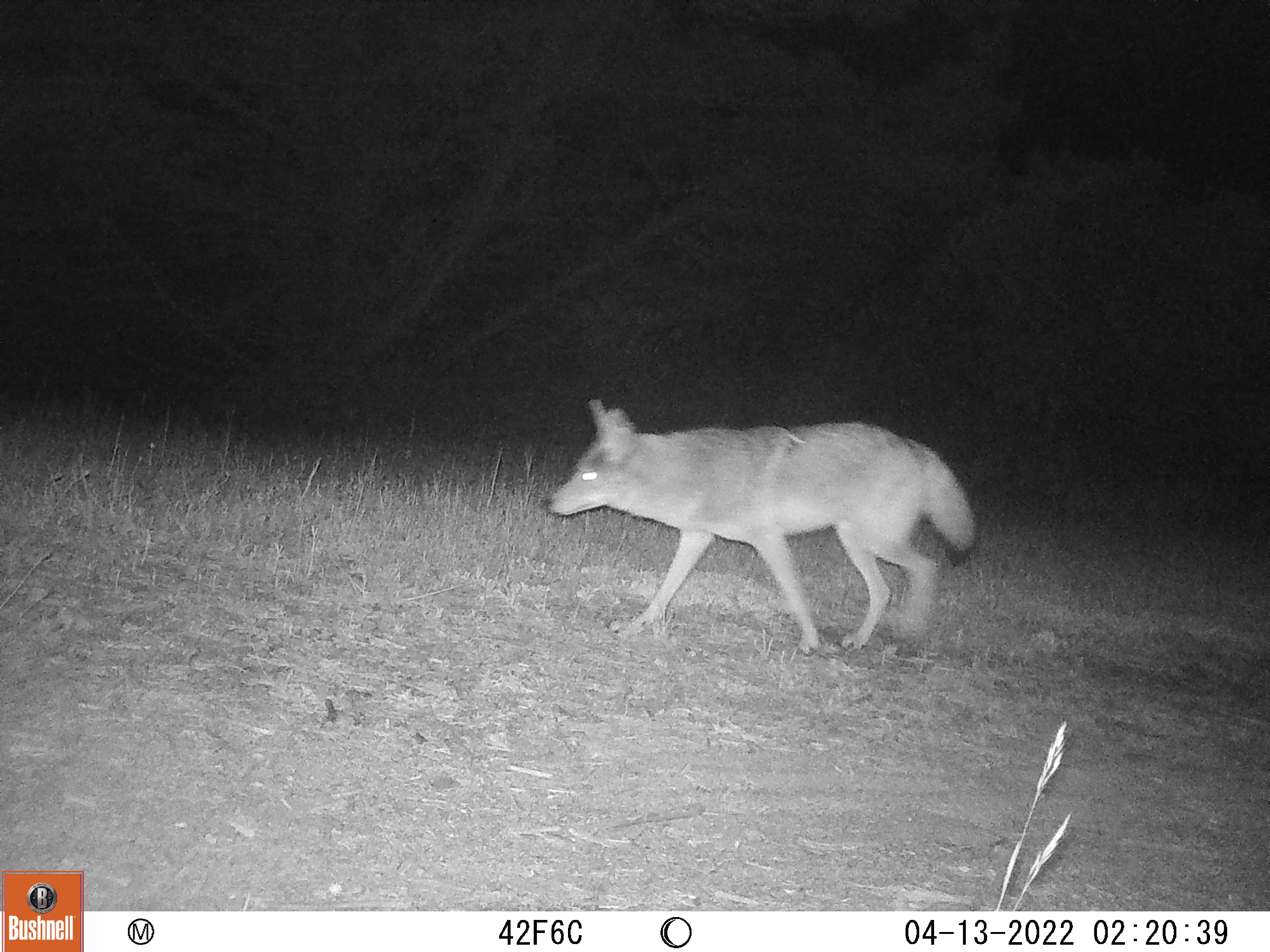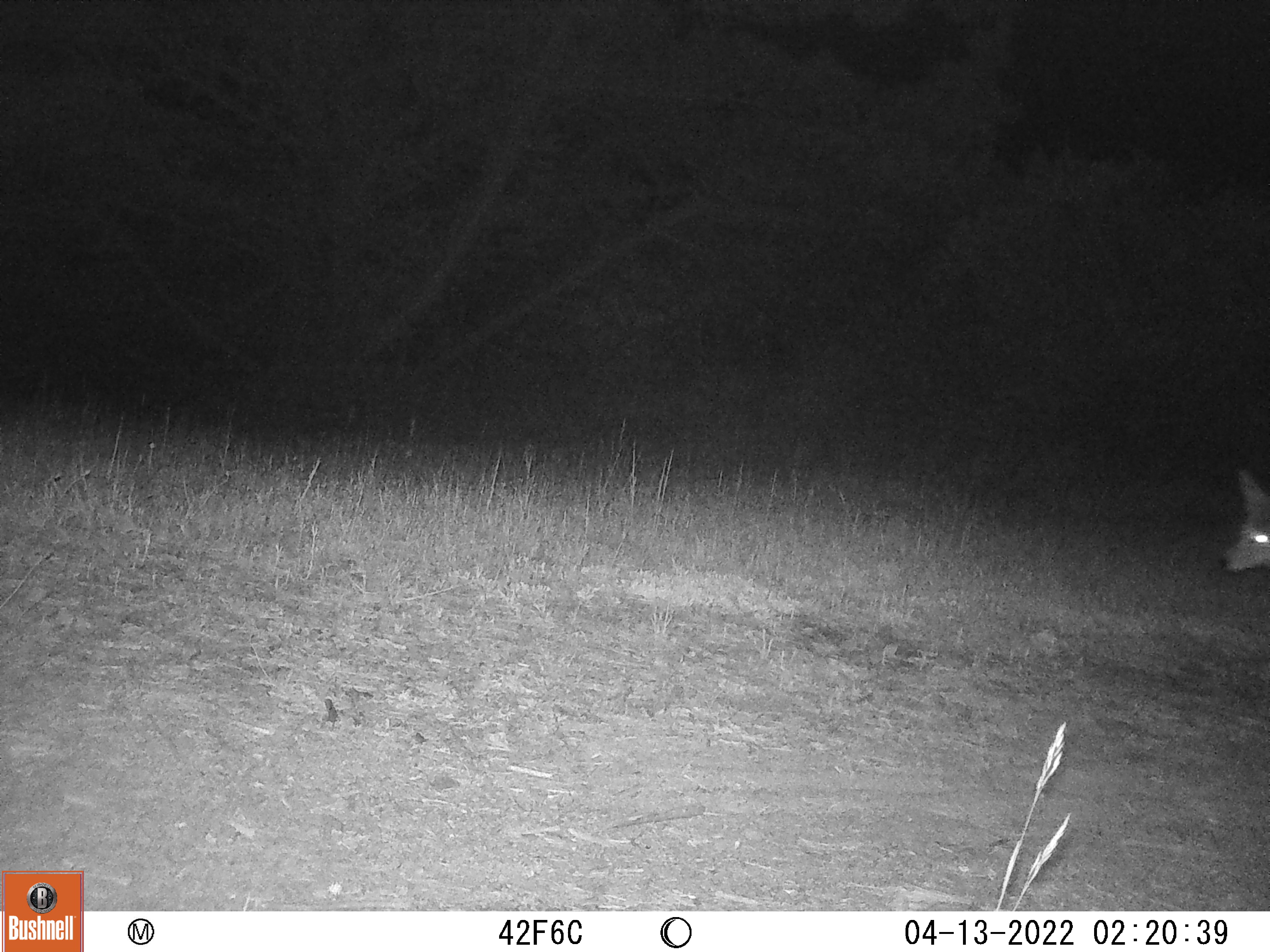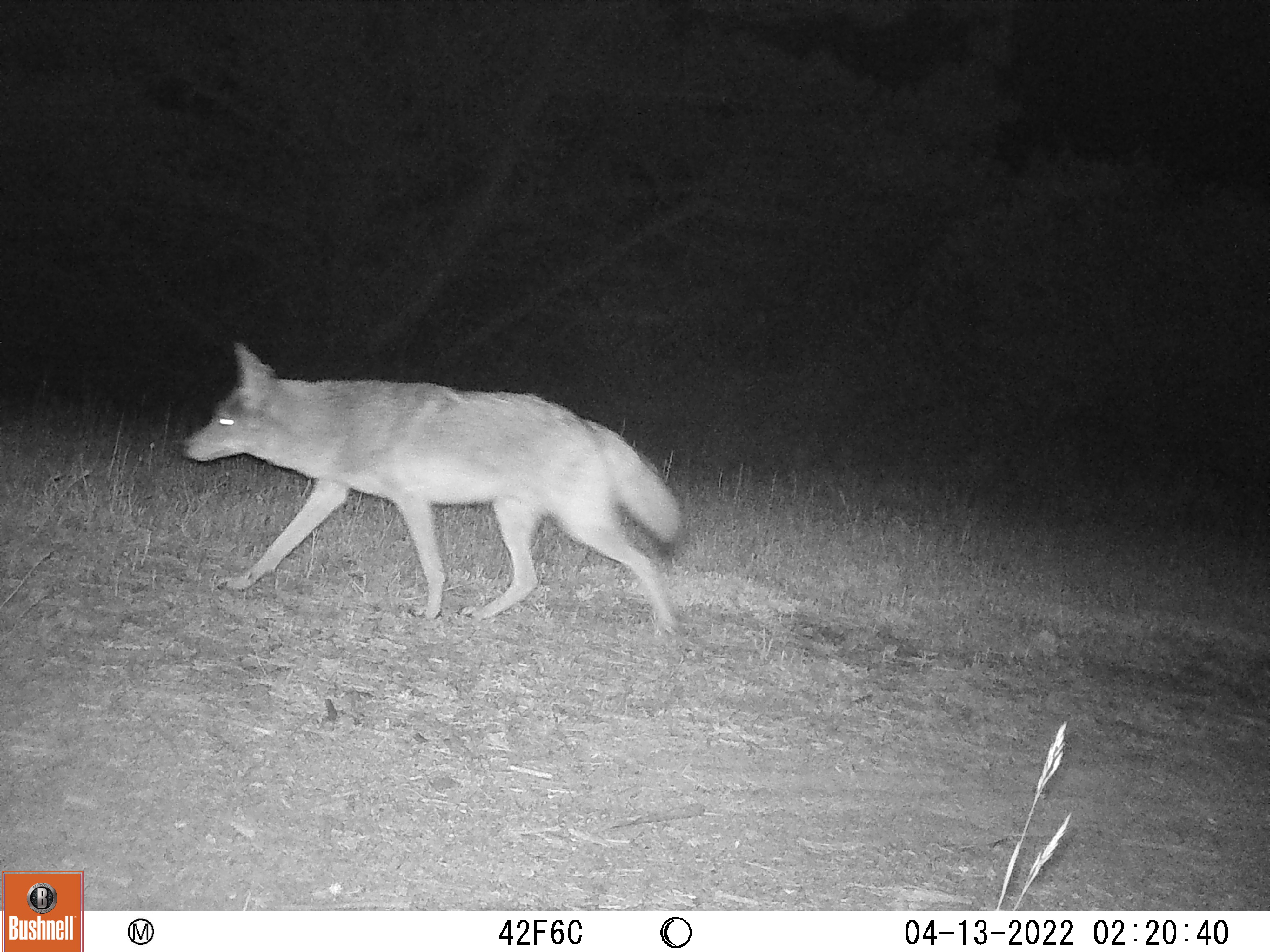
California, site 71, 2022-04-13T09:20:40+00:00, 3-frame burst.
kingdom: Animalia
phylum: Chordata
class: Mammalia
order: Carnivora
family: Canidae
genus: Canis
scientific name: Canis latrans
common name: coyote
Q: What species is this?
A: Coyote (Canis latrans).